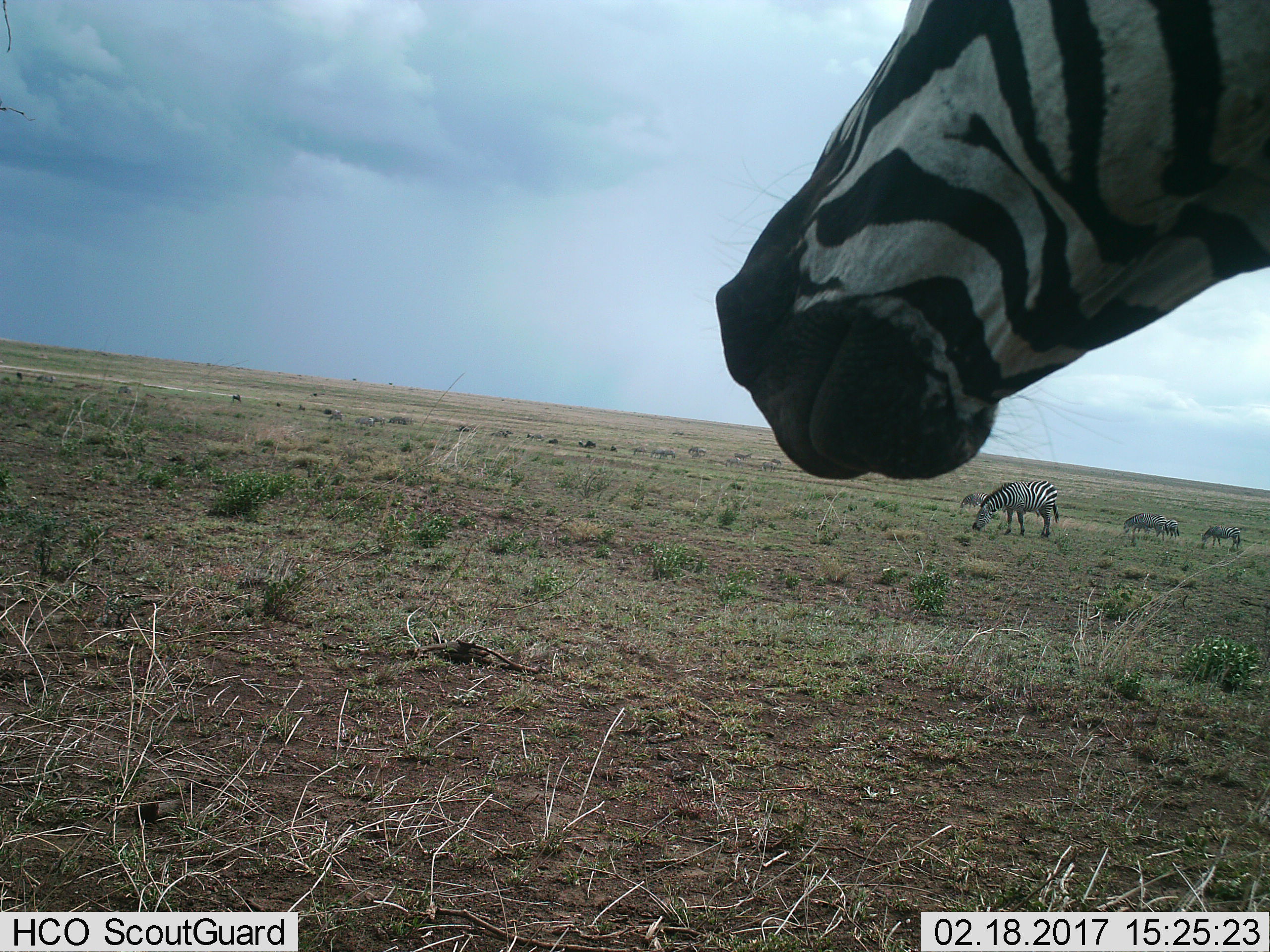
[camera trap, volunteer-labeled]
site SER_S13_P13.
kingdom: Animalia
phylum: Chordata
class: Mammalia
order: Perissodactyla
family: Equidae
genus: Equus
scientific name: Equus quagga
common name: plains zebra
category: zebraplains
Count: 6.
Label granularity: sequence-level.